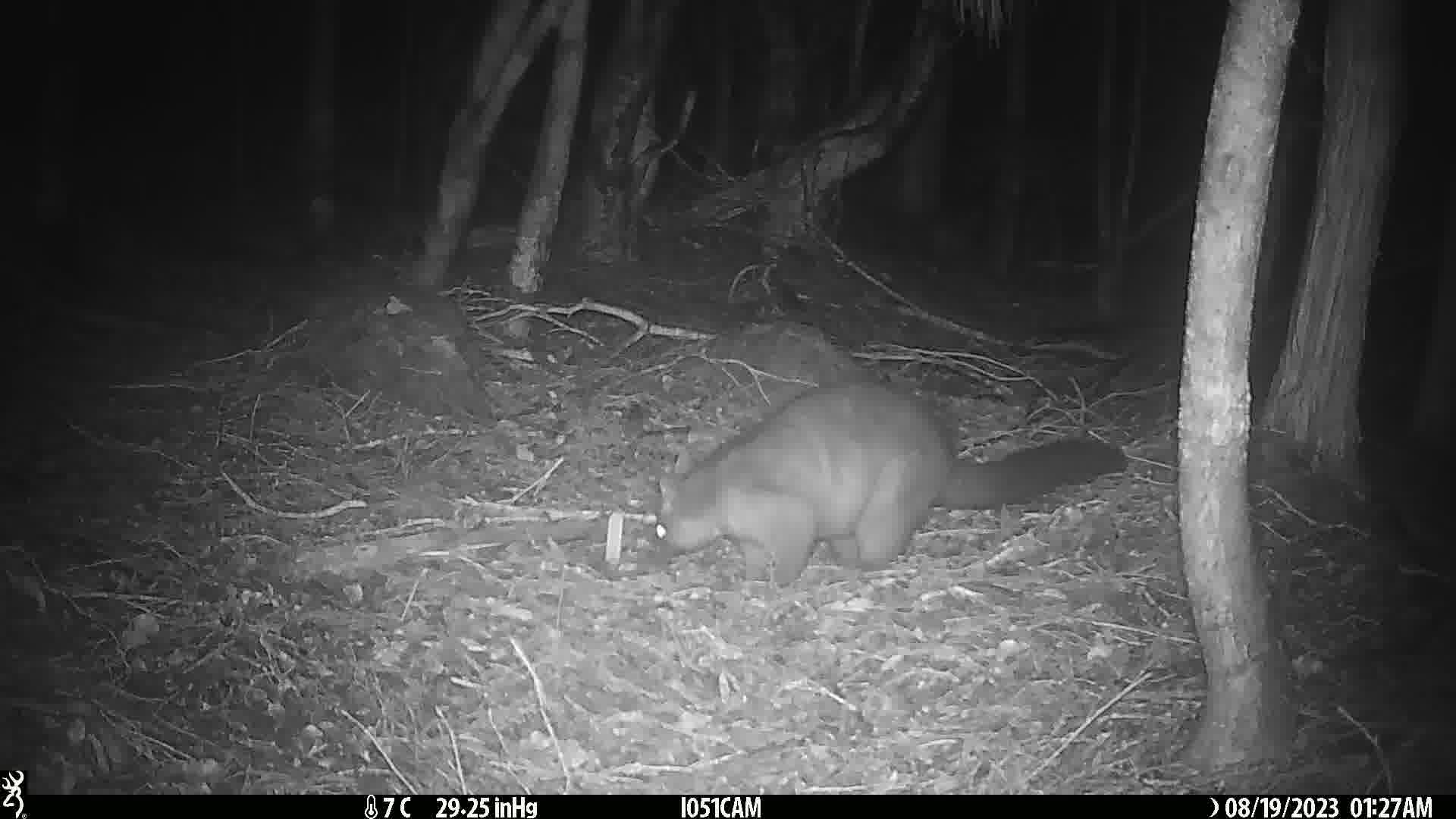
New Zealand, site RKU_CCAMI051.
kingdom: Animalia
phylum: Chordata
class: Mammalia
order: Diprotodontia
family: Phalangeridae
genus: Trichosurus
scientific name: Trichosurus vulpecula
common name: common brushtail possum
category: possum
Possum (common brushtail possum) (Trichosurus vulpecula).